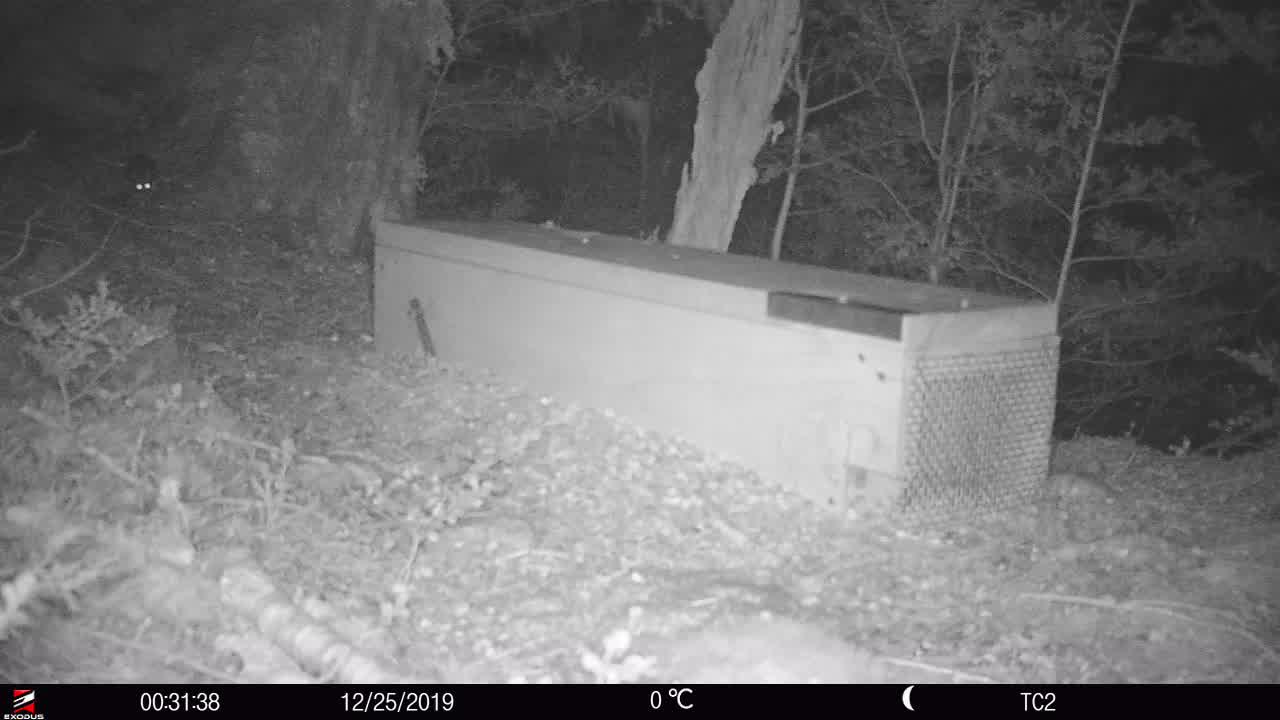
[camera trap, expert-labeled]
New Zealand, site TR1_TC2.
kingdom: Animalia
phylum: Chordata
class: Mammalia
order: Rodentia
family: Muridae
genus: Rattus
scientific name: Rattus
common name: rat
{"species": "rat (Rattus)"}